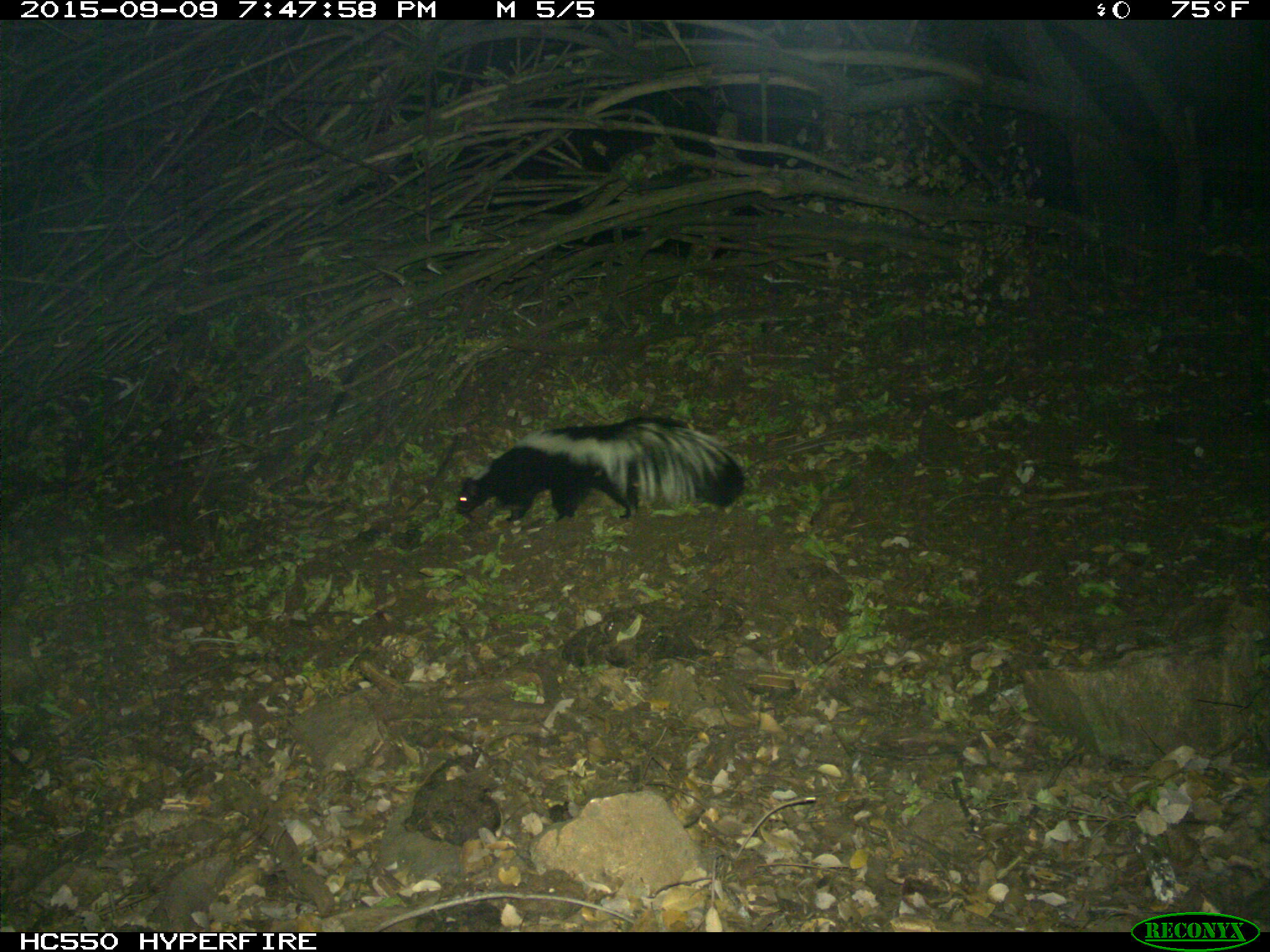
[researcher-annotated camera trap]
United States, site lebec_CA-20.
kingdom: Animalia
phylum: Chordata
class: Mammalia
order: Carnivora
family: Mephitidae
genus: Mephitis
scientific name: Mephitis mephitis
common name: striped skunk